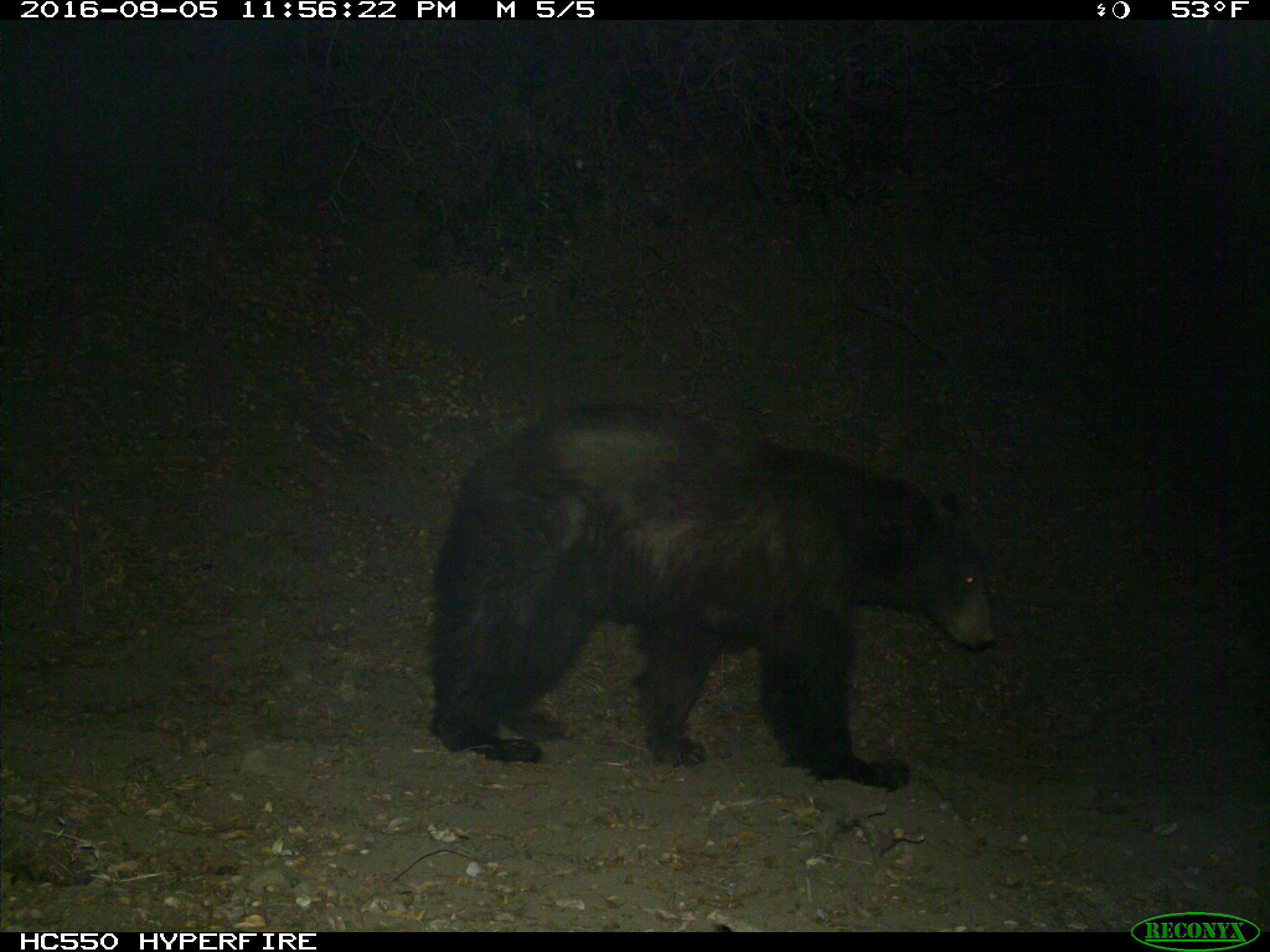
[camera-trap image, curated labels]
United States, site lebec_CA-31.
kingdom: Animalia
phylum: Chordata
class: Mammalia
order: Carnivora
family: Ursidae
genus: Ursus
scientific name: Ursus americanus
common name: american black bear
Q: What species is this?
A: Ursus americanus (american black bear).